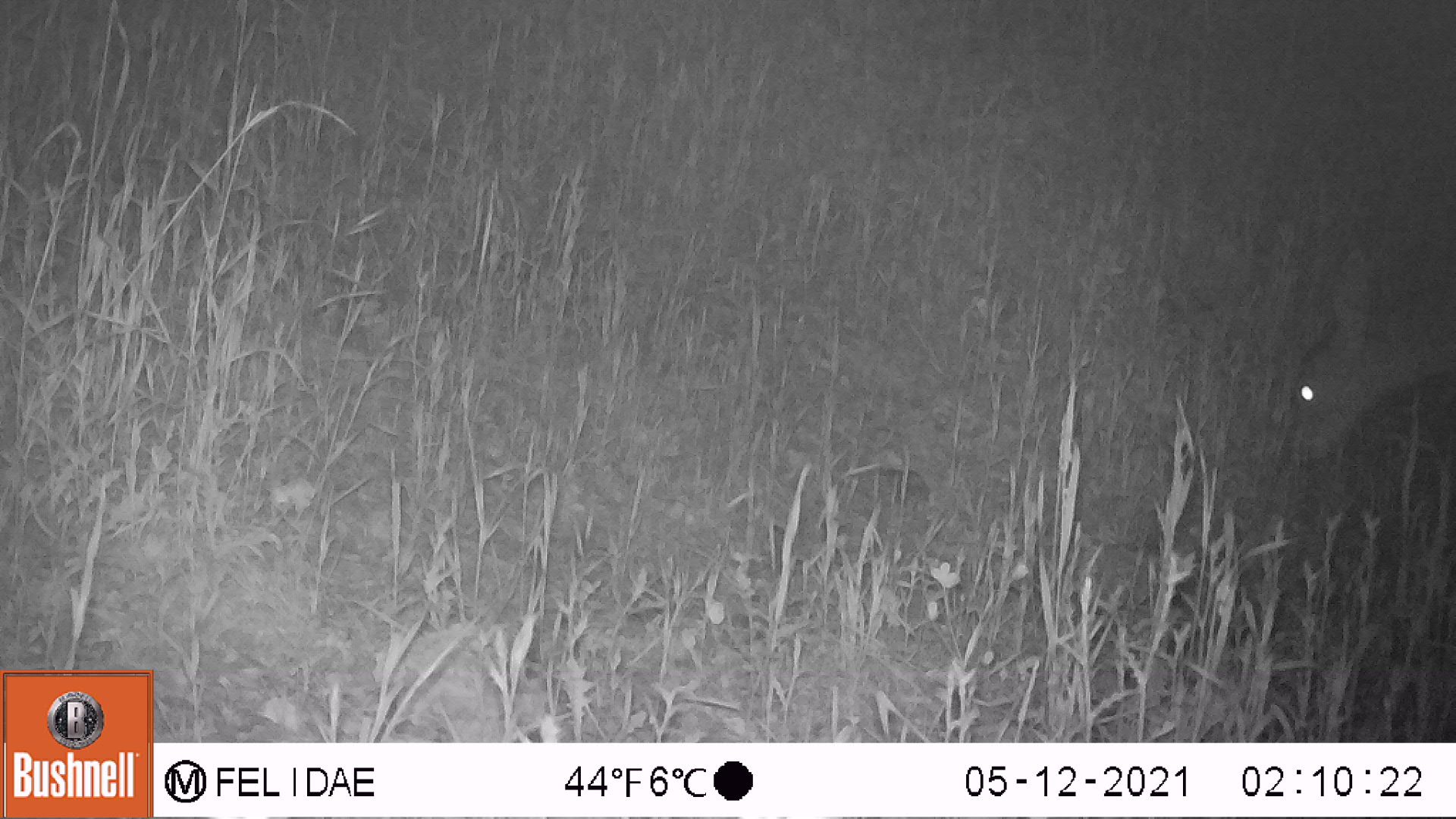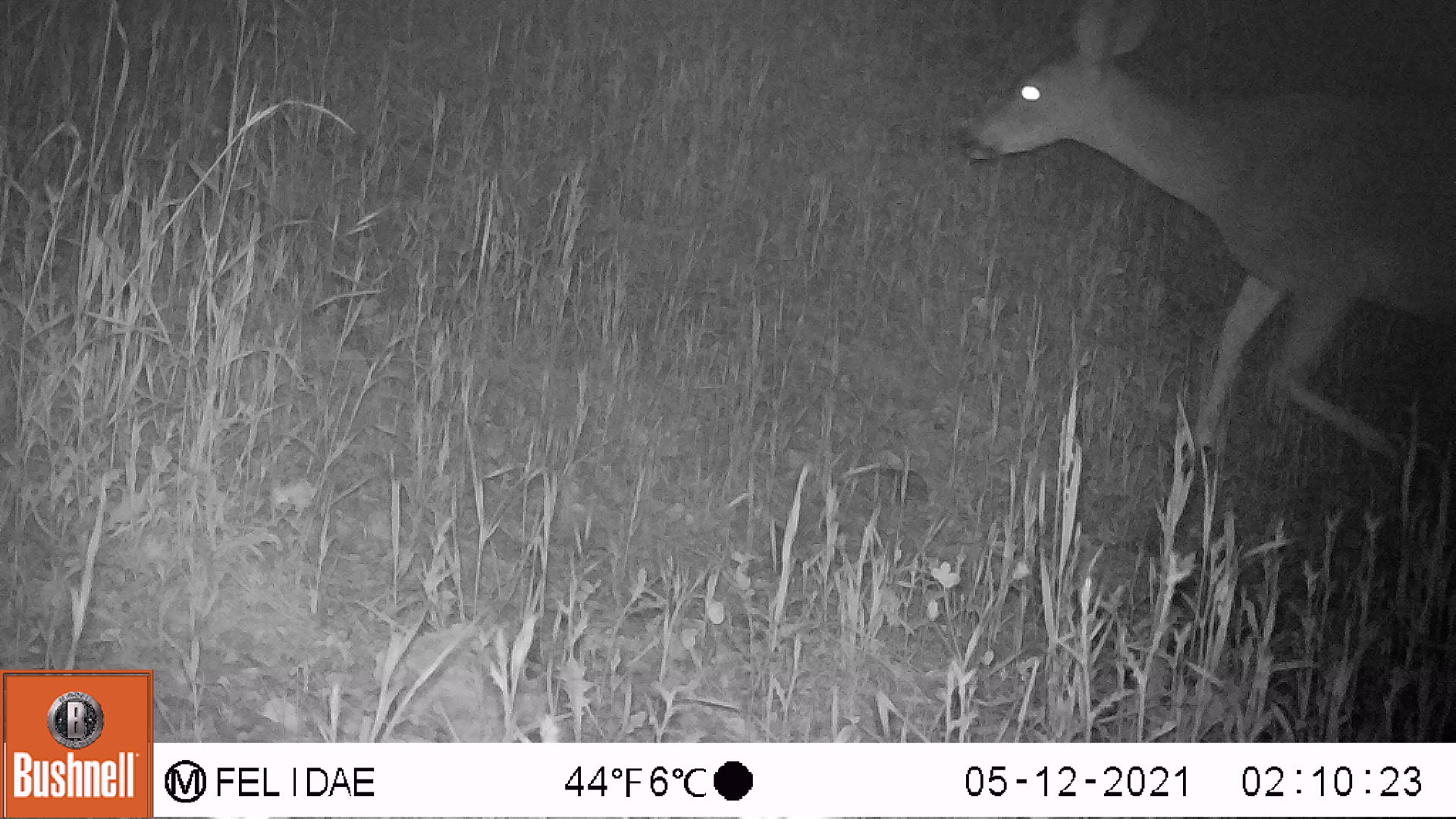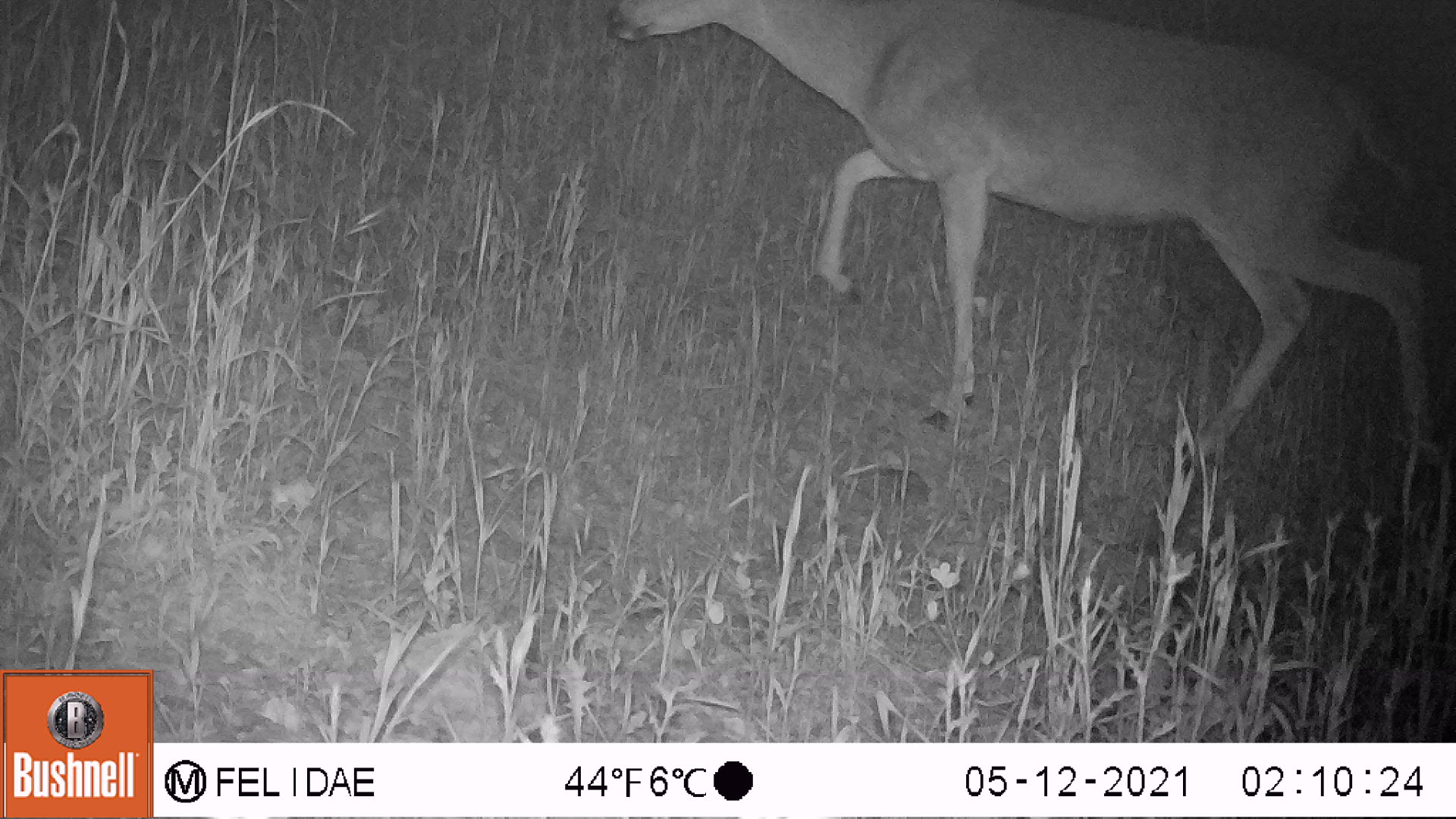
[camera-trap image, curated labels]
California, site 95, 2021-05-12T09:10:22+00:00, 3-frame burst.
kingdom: Animalia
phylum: Chordata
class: Mammalia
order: Artiodactyla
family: Cervidae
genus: Odocoileus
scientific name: Odocoileus hemionus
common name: mule deer